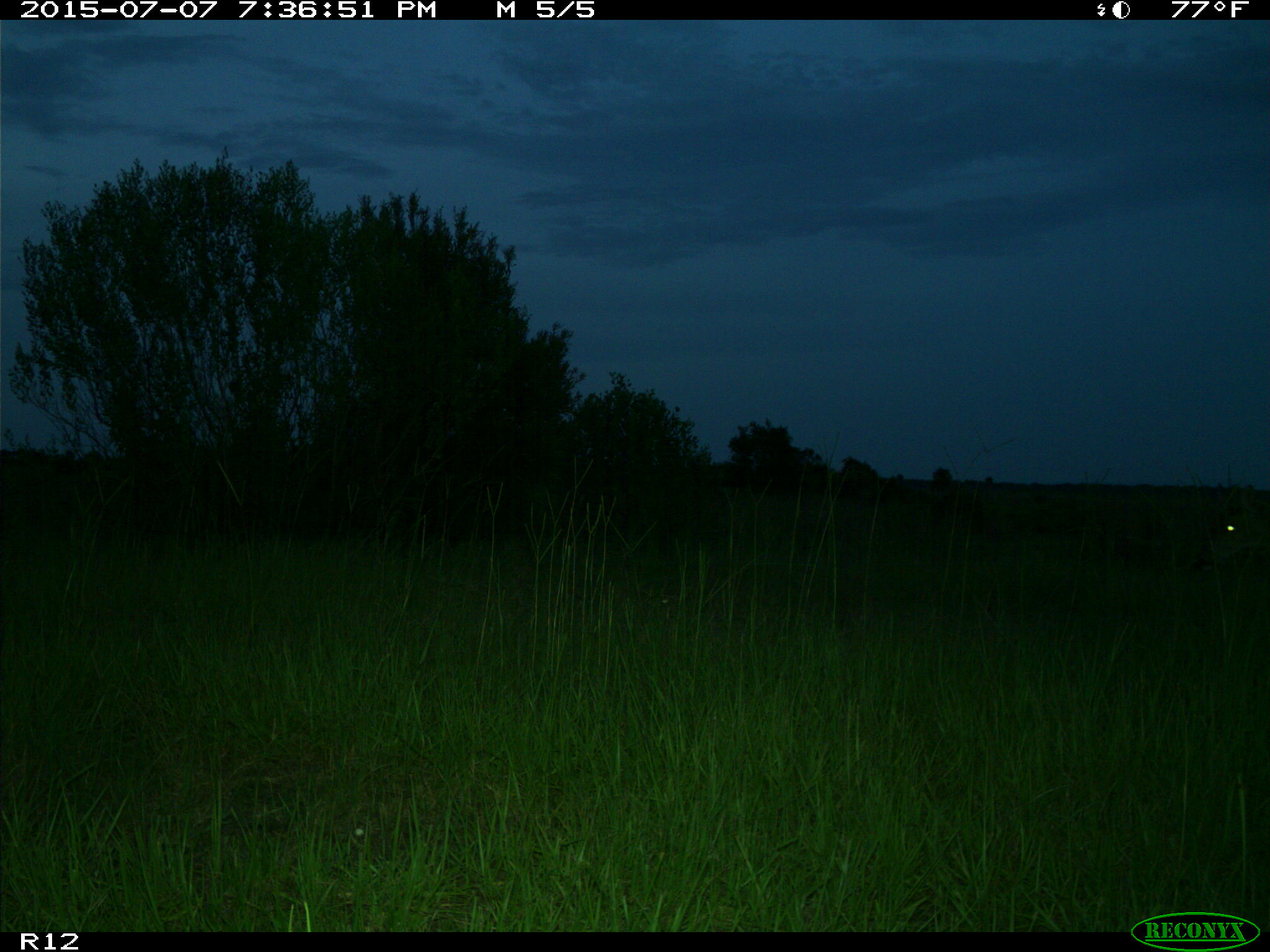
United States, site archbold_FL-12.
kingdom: Animalia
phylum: Chordata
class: Mammalia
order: Artiodactyla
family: Cervidae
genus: Odocoileus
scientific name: Odocoileus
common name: deer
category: unidentified deer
Unidentified deer (deer) (Odocoileus).